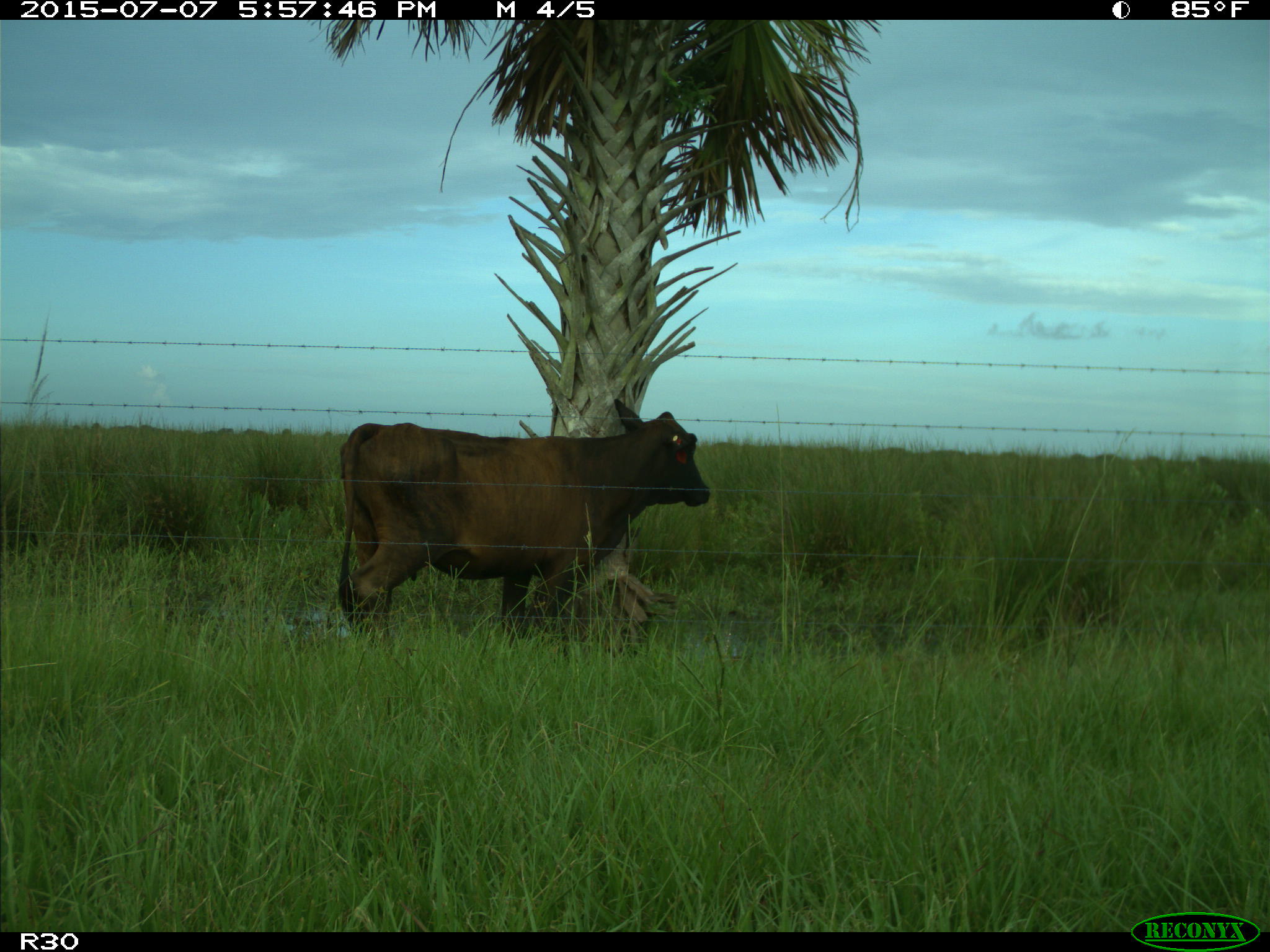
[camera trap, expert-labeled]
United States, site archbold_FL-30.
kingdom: Animalia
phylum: Chordata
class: Mammalia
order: Artiodactyla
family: Bovidae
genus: Bos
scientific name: Bos taurus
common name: domestic cow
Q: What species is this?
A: Bos taurus (domestic cow).